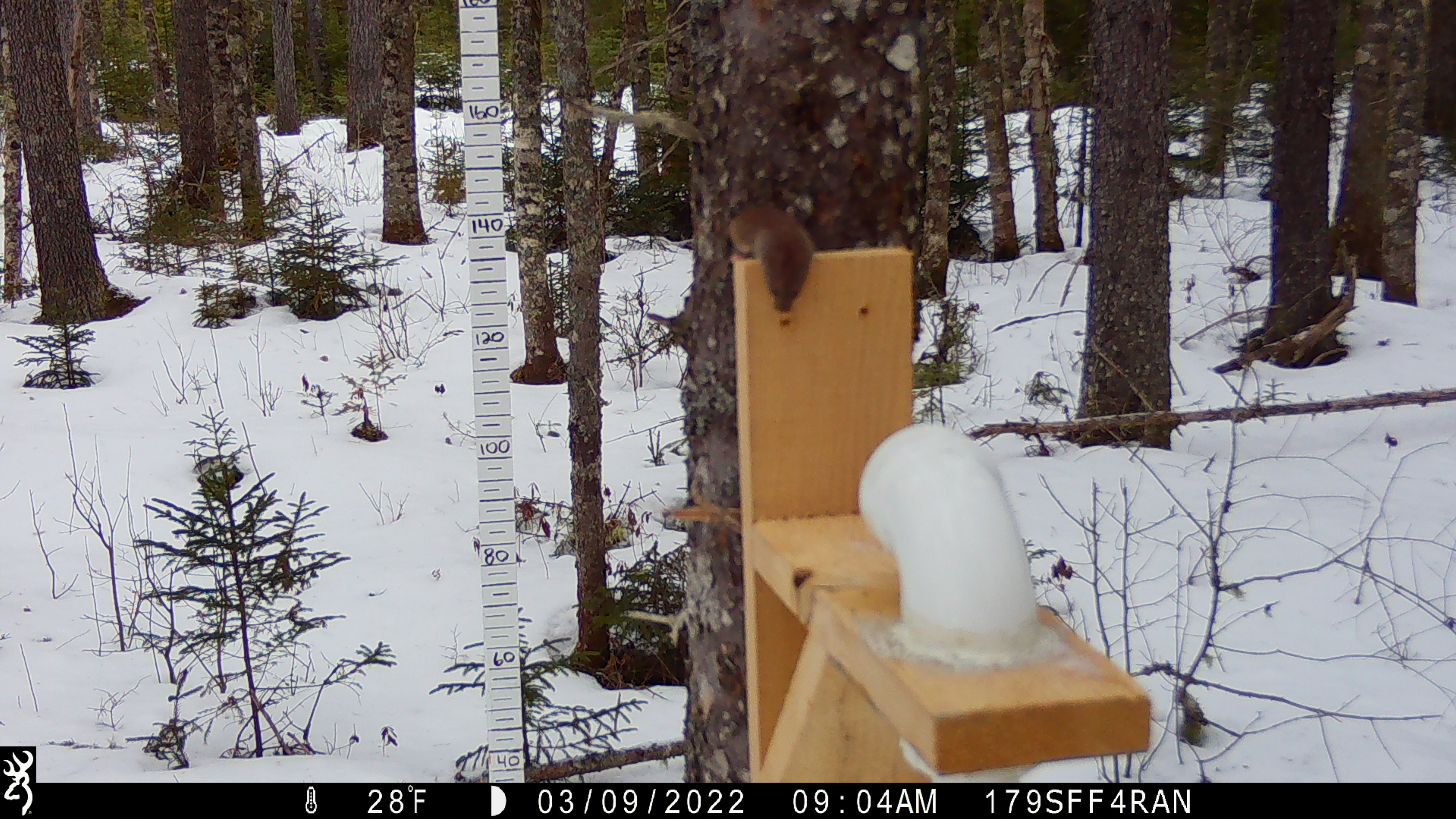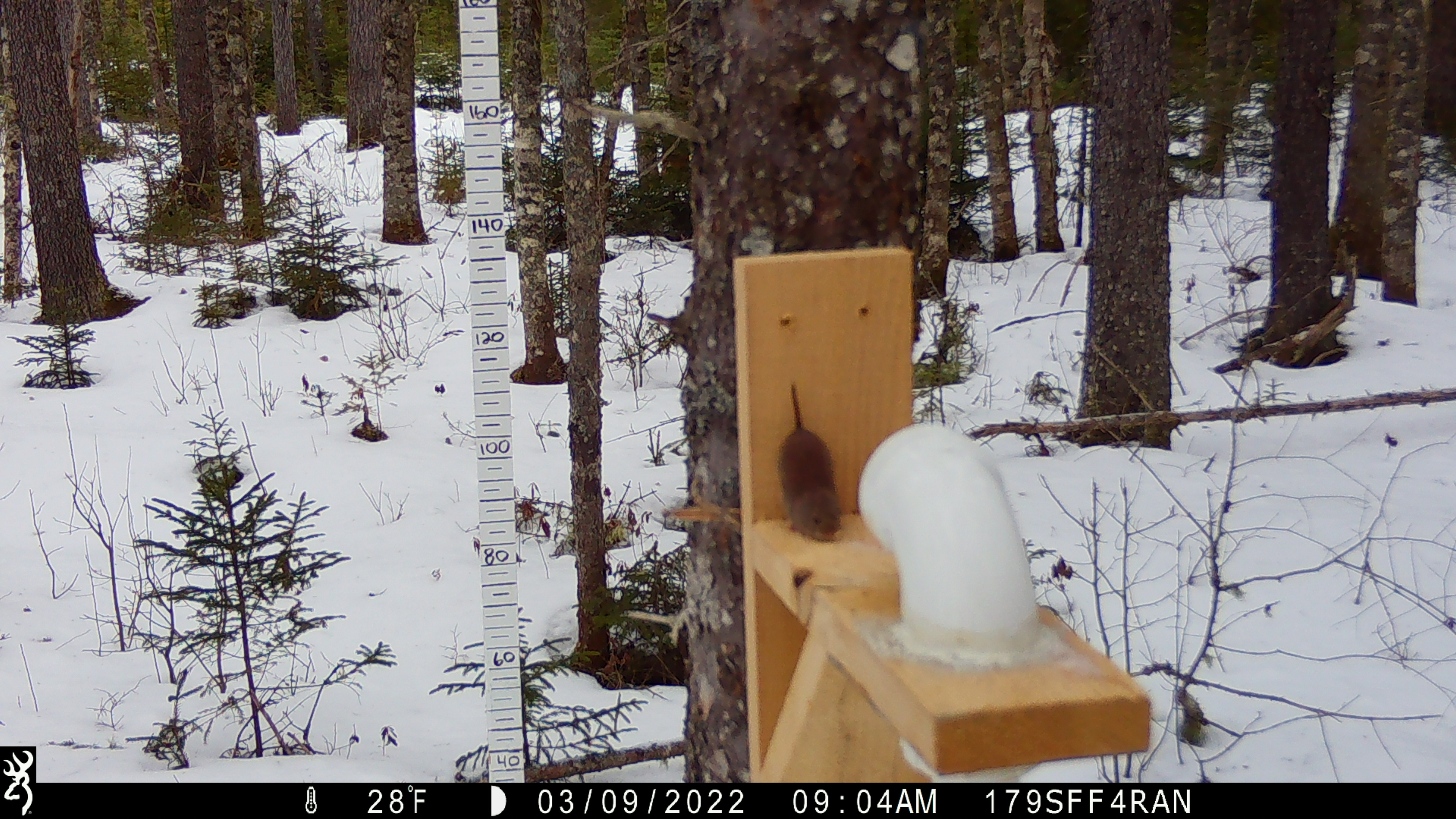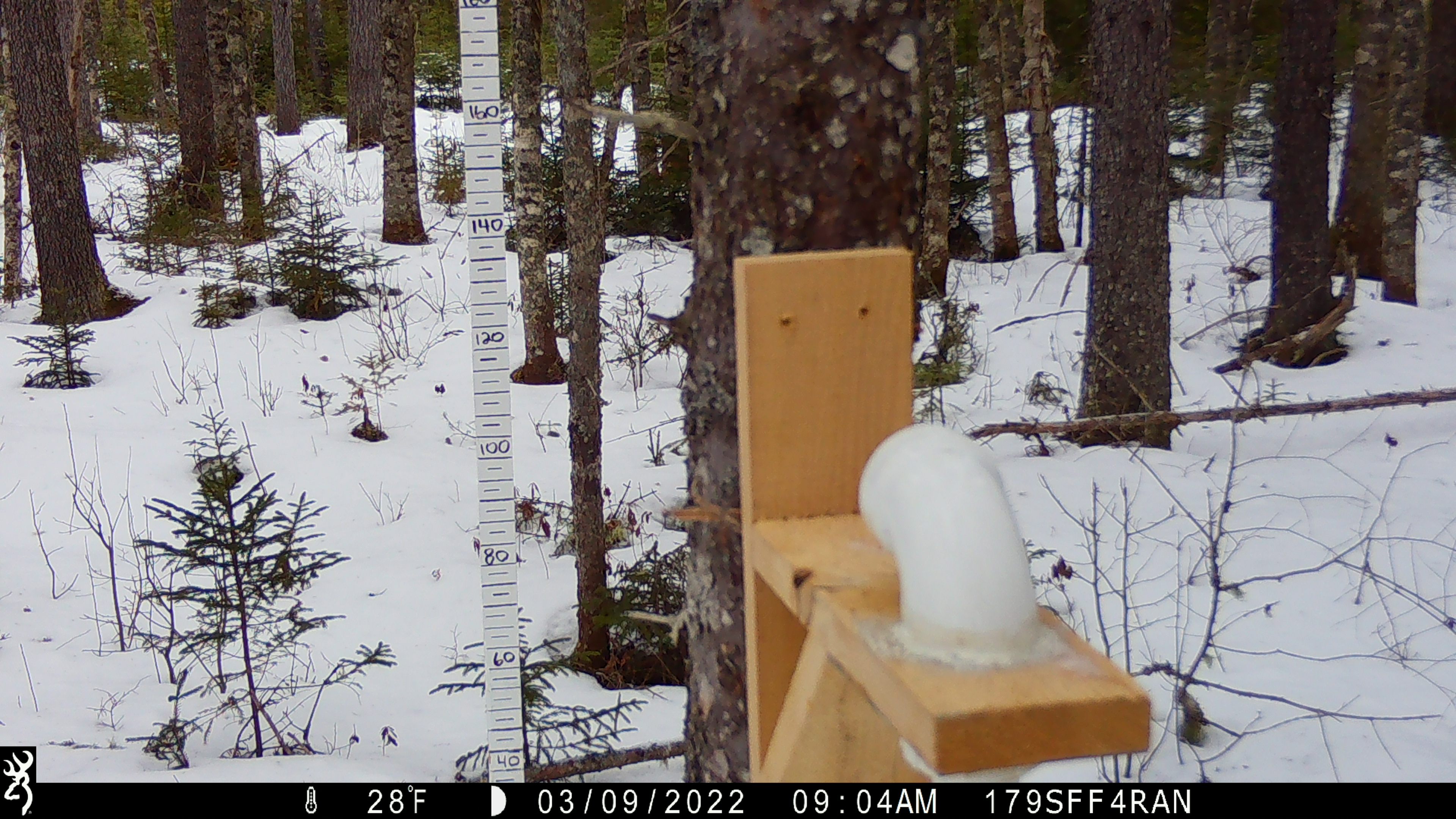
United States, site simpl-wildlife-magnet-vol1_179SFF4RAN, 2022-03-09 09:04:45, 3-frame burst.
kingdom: Animalia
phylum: Chordata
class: Mammalia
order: Rodentia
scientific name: Rodentia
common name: mouse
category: mouse sp.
Mouse sp. (mouse) (Rodentia).